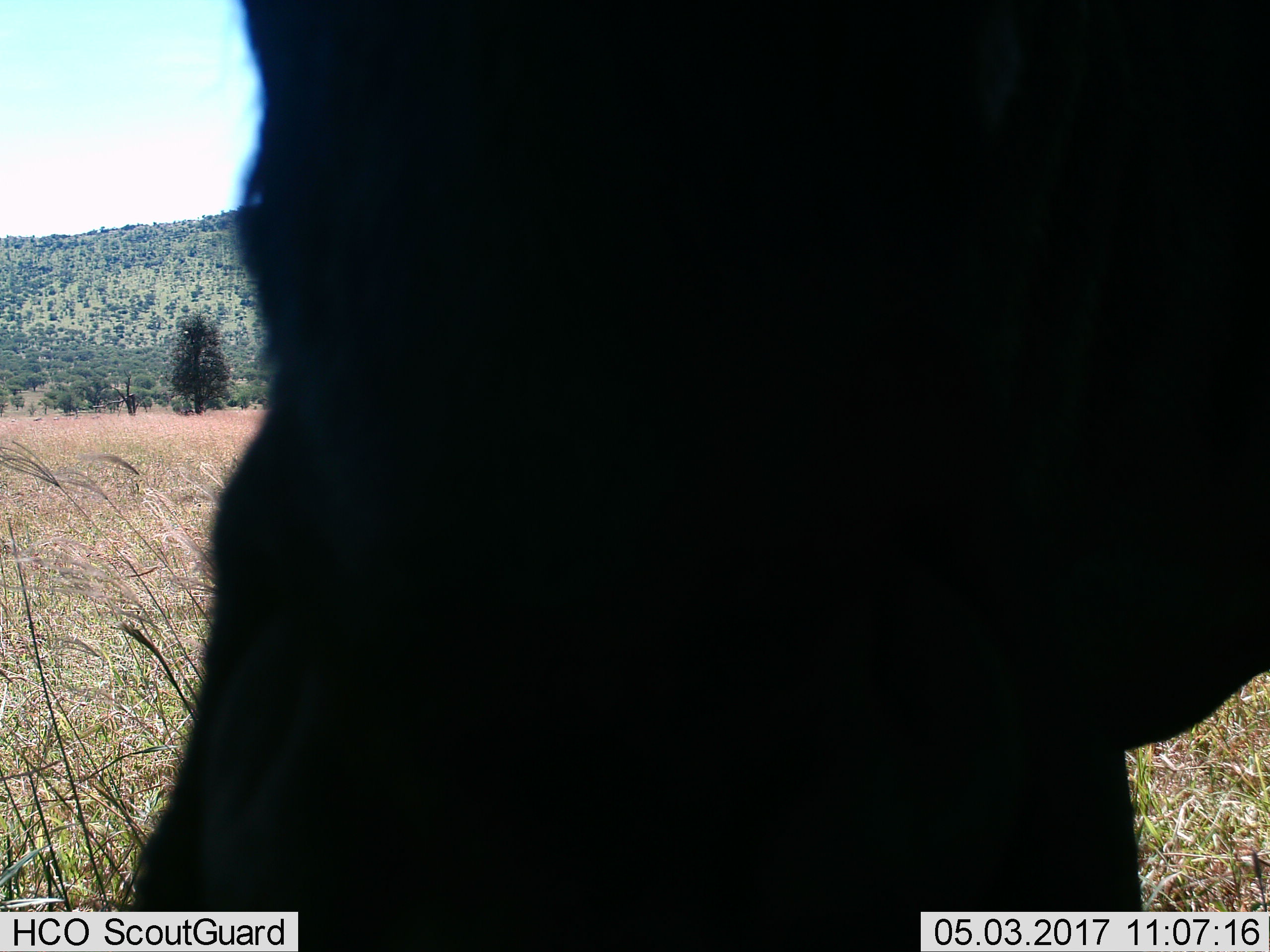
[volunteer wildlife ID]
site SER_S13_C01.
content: unidentified animal